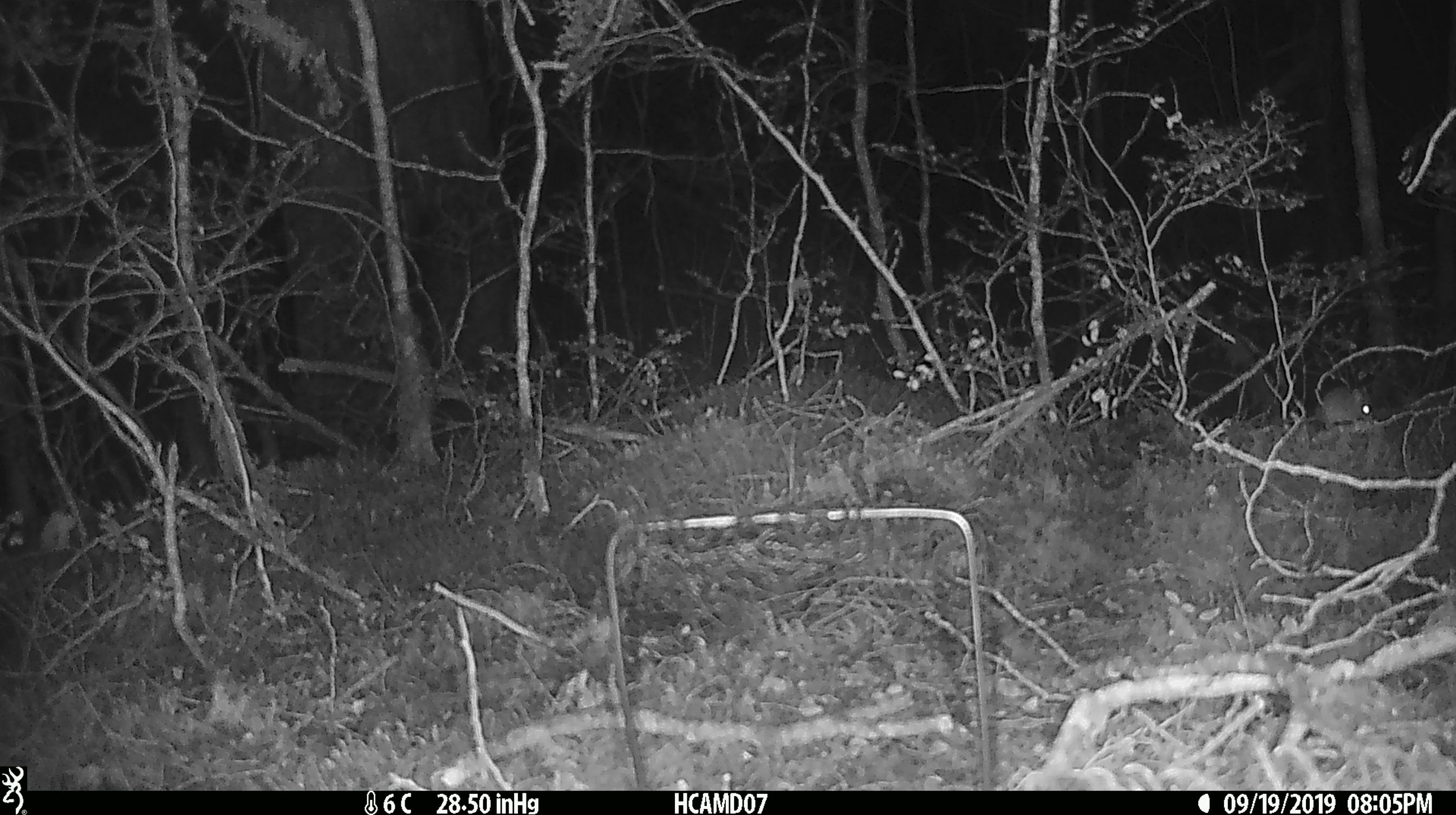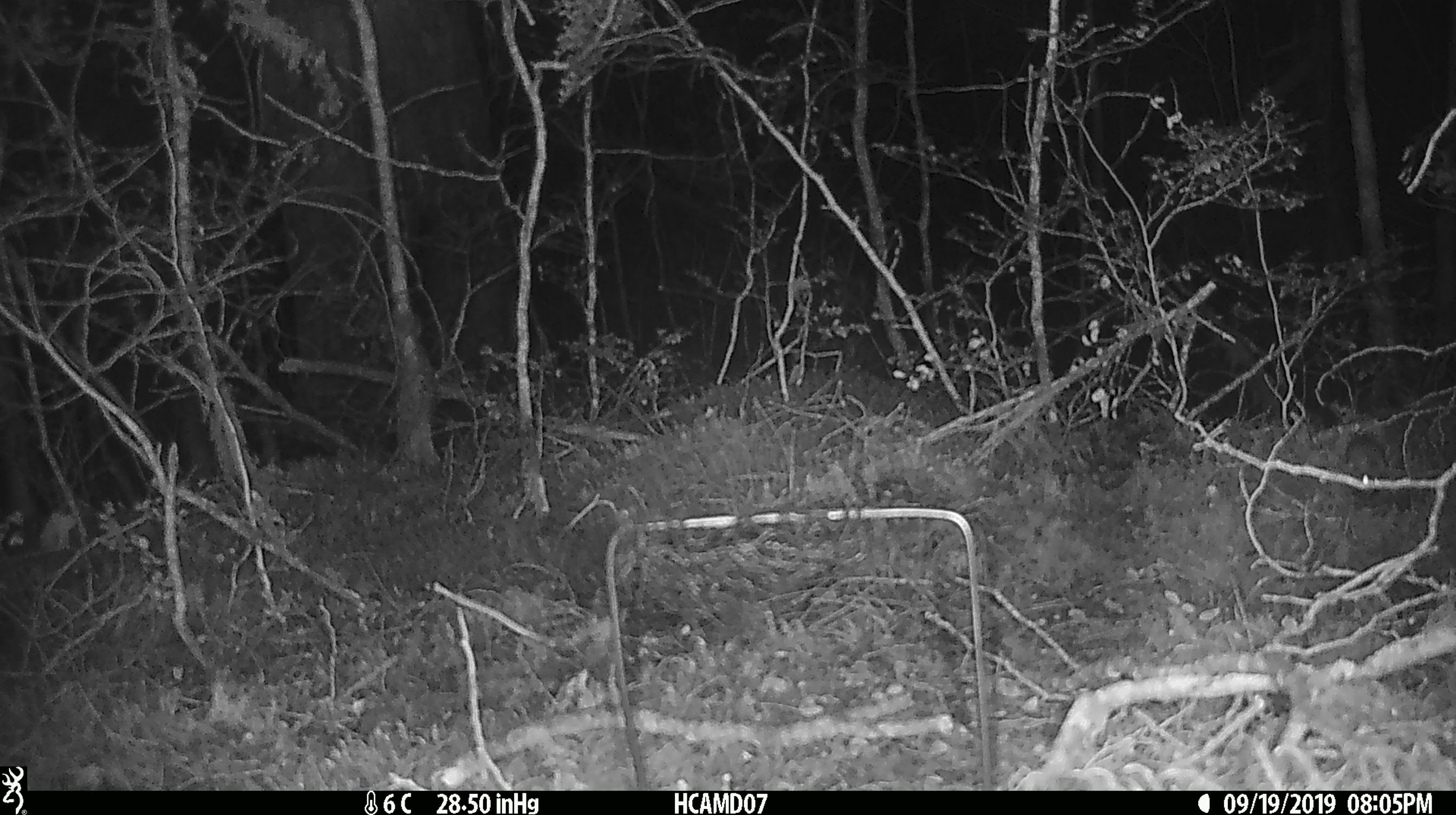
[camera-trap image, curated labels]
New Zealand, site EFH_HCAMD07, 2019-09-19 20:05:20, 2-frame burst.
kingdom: Animalia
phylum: Chordata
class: Mammalia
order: Rodentia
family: Muridae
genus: Mus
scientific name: Mus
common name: mouse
Mouse (Mus).